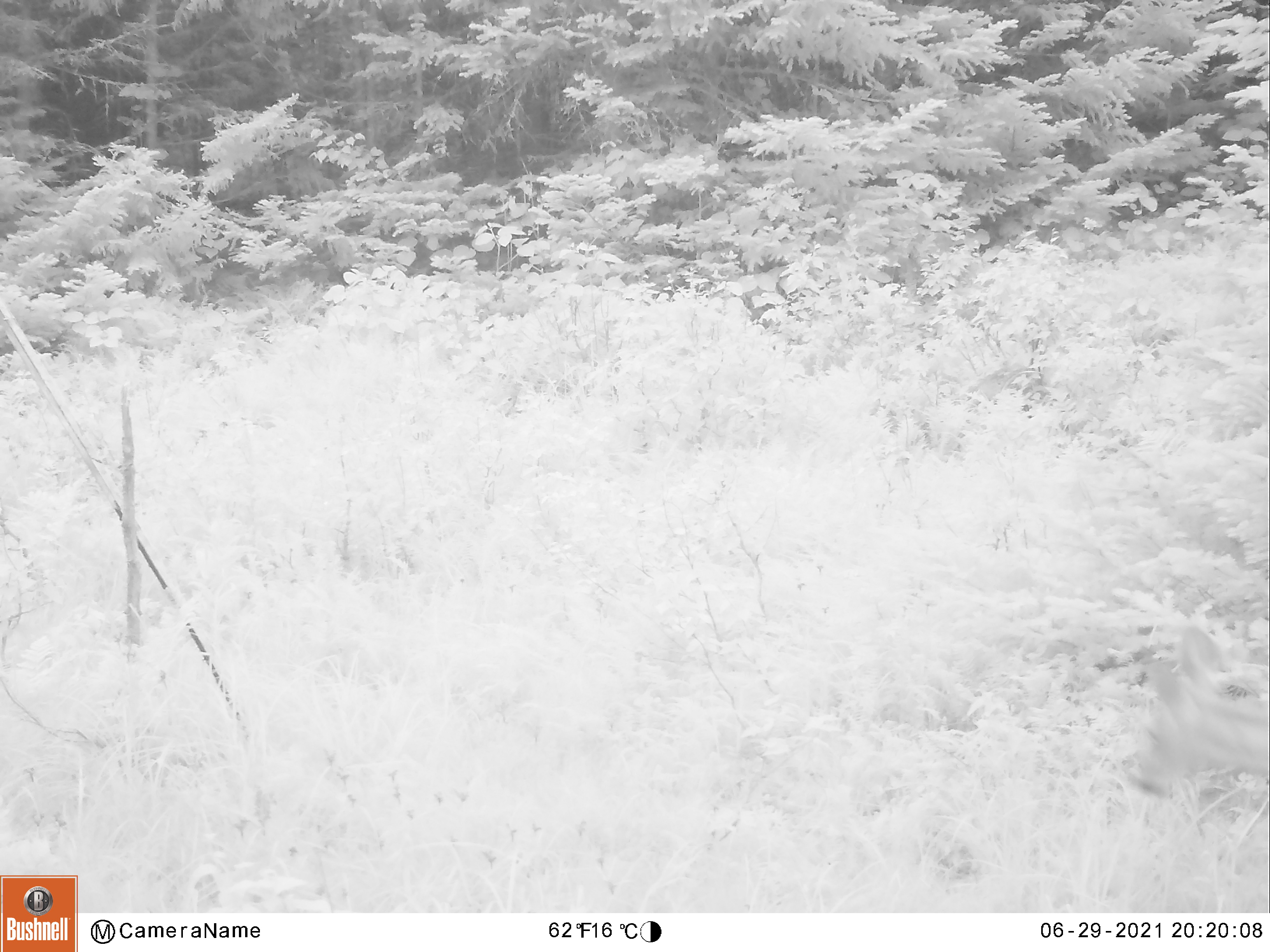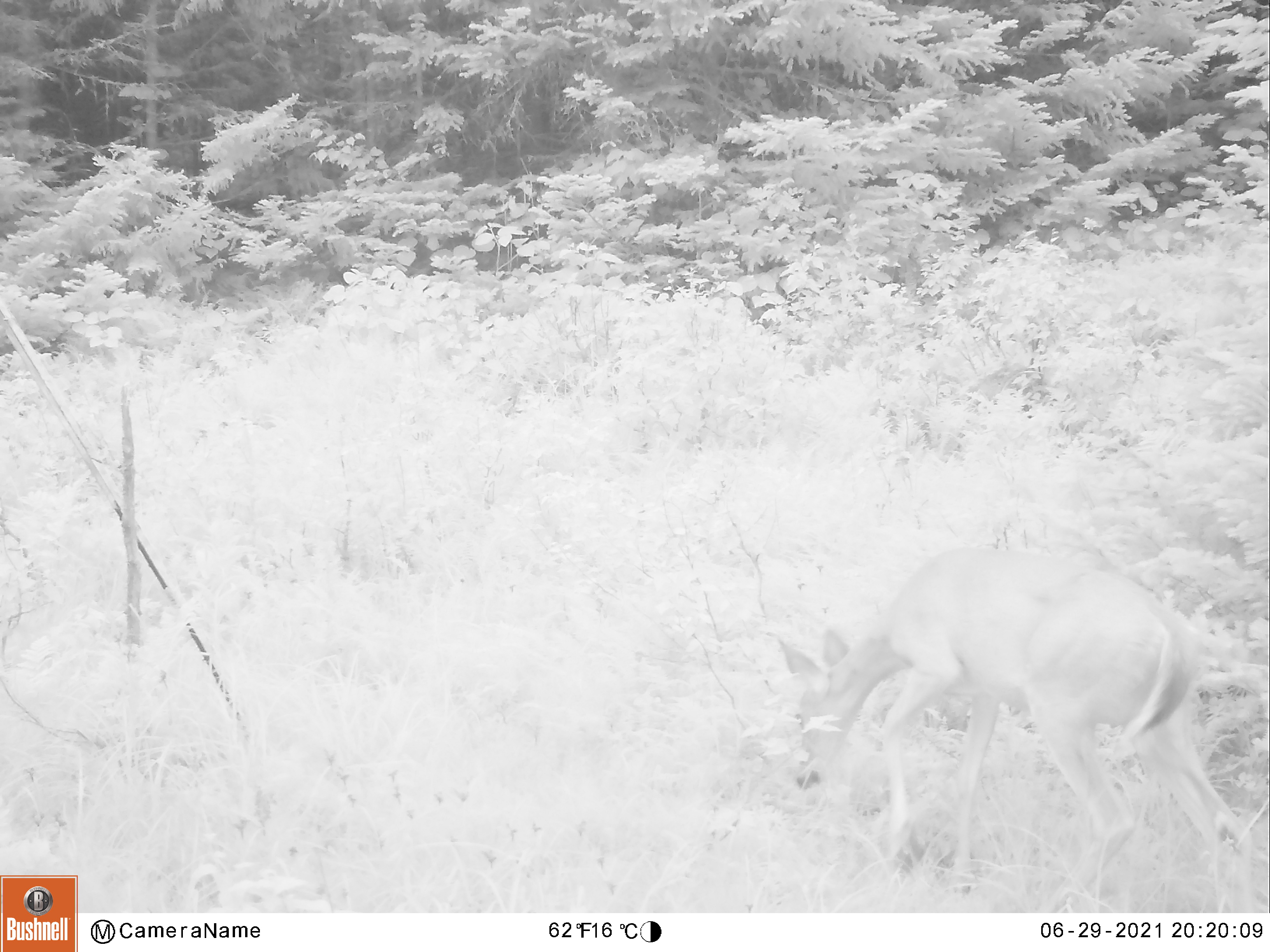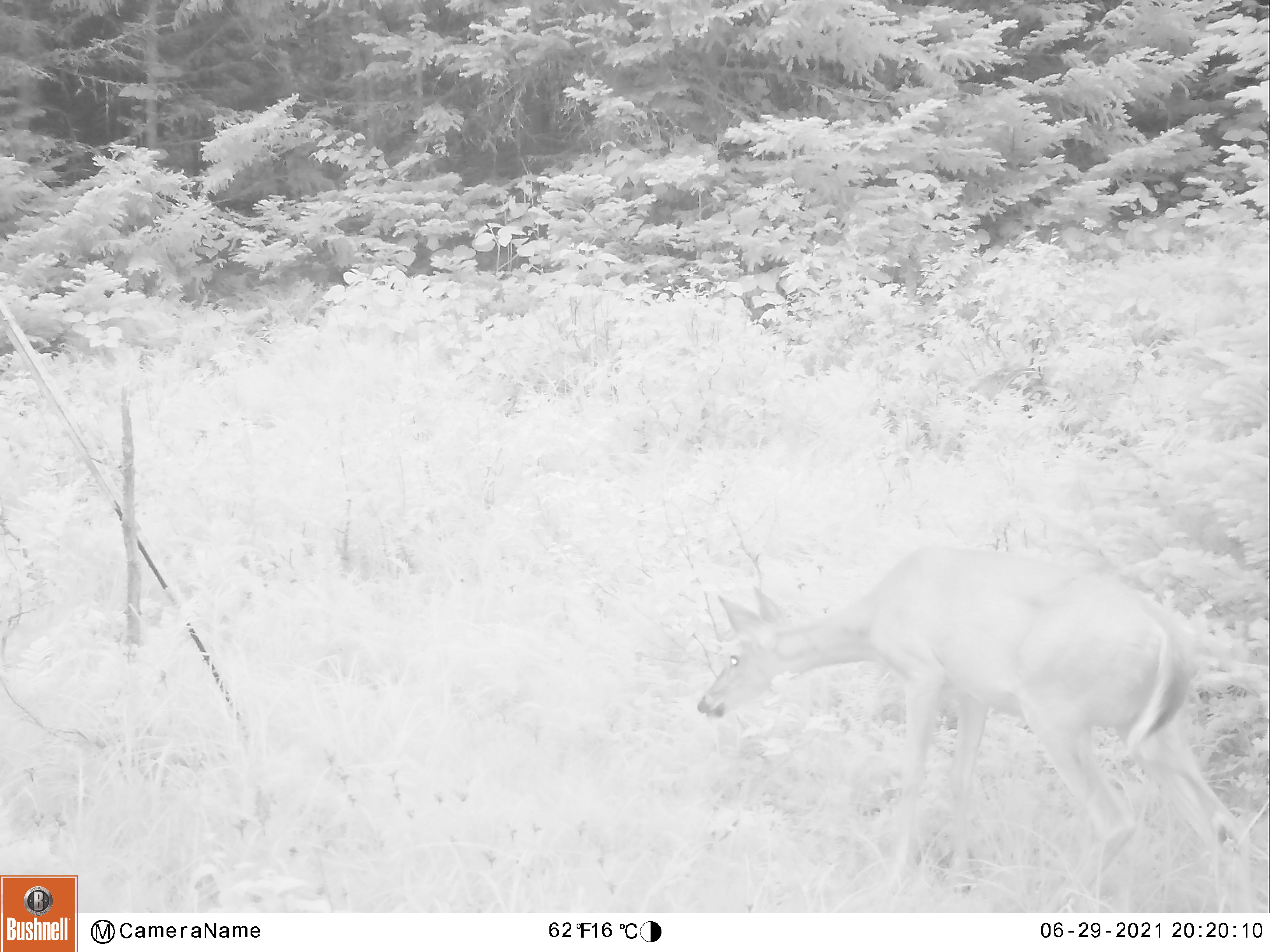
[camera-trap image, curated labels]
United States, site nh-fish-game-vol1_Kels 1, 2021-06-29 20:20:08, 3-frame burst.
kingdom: Animalia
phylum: Chordata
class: Mammalia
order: Artiodactyla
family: Cervidae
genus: Odocoileus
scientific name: Odocoileus virginianus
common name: white-tailed deer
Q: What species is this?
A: White-tailed deer (Odocoileus virginianus).